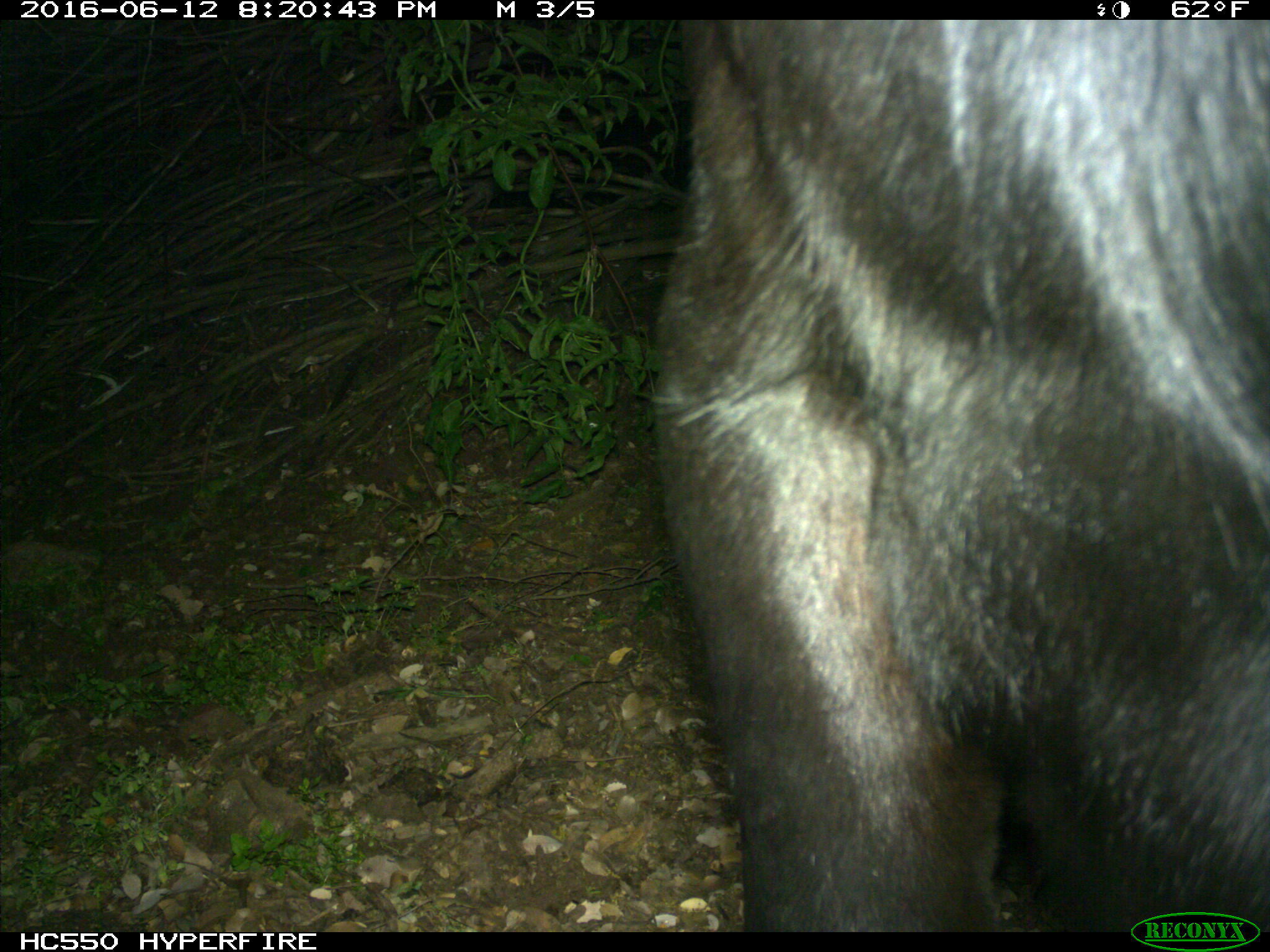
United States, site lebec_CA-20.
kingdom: Animalia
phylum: Chordata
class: Mammalia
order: Artiodactyla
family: Bovidae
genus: Bos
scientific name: Bos taurus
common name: domestic cow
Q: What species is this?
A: Bos taurus (domestic cow).